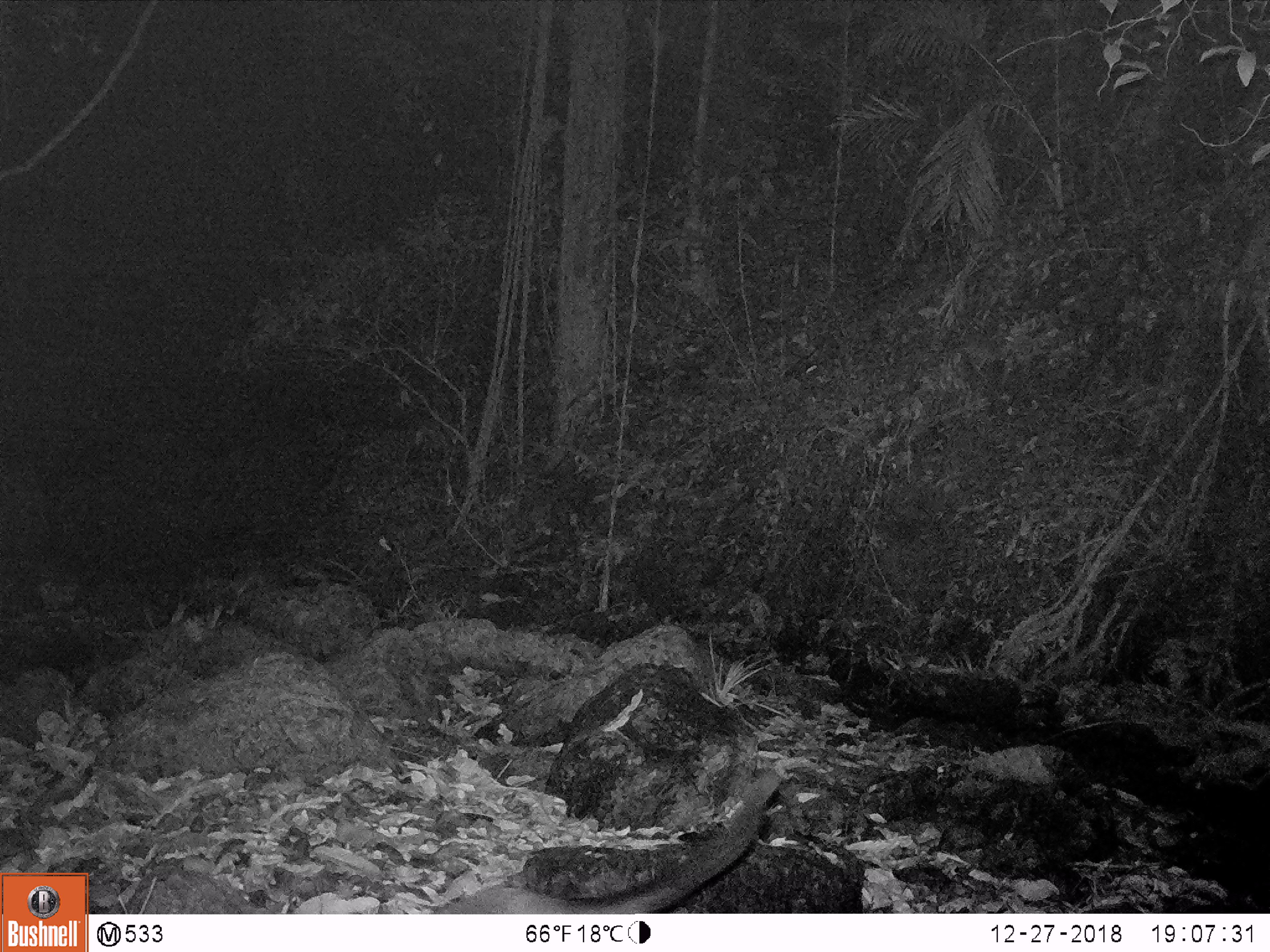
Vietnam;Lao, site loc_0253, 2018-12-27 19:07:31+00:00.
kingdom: Animalia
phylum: Chordata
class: Mammalia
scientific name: Mammalia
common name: mammal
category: unidentified small mammal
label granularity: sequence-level